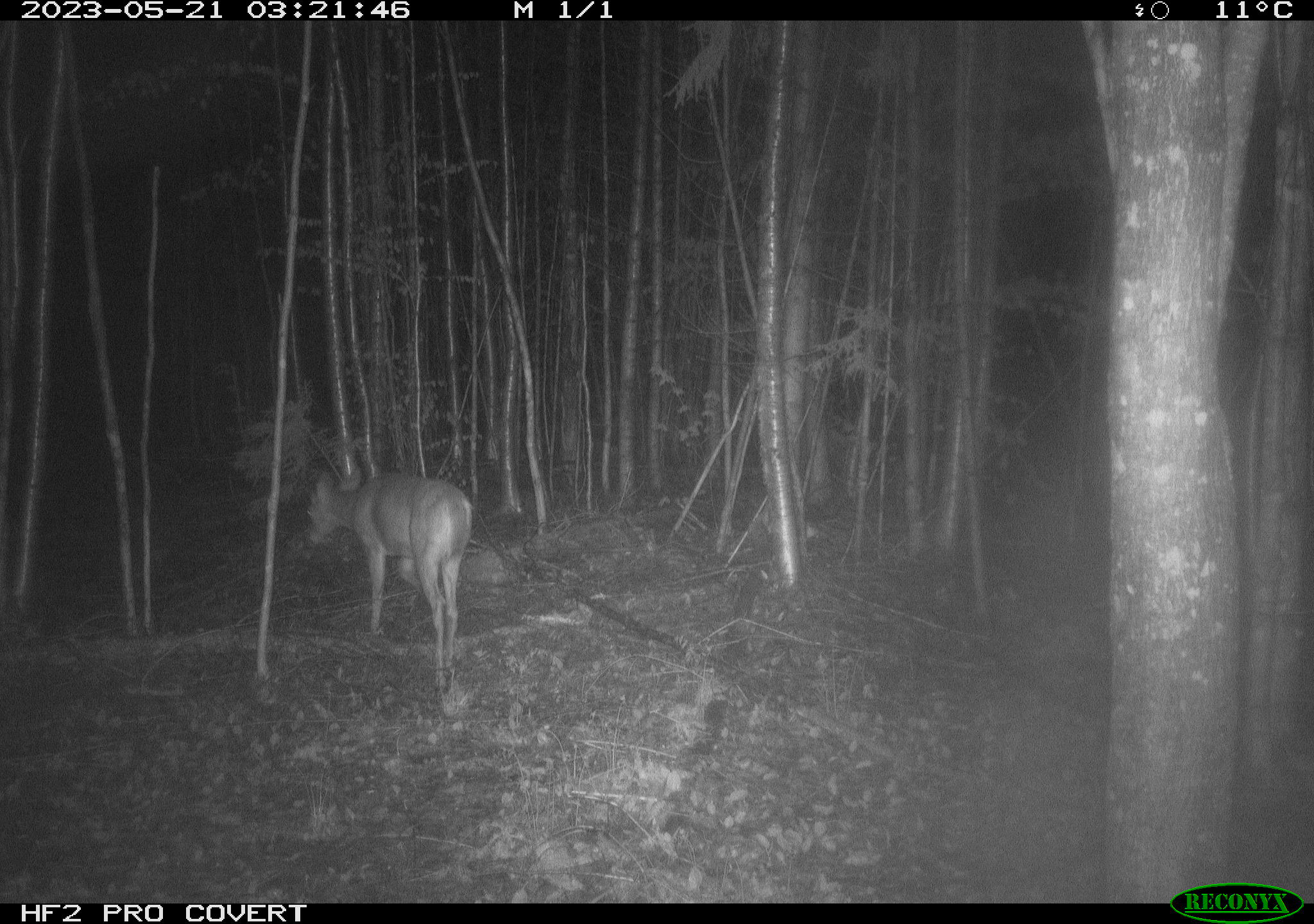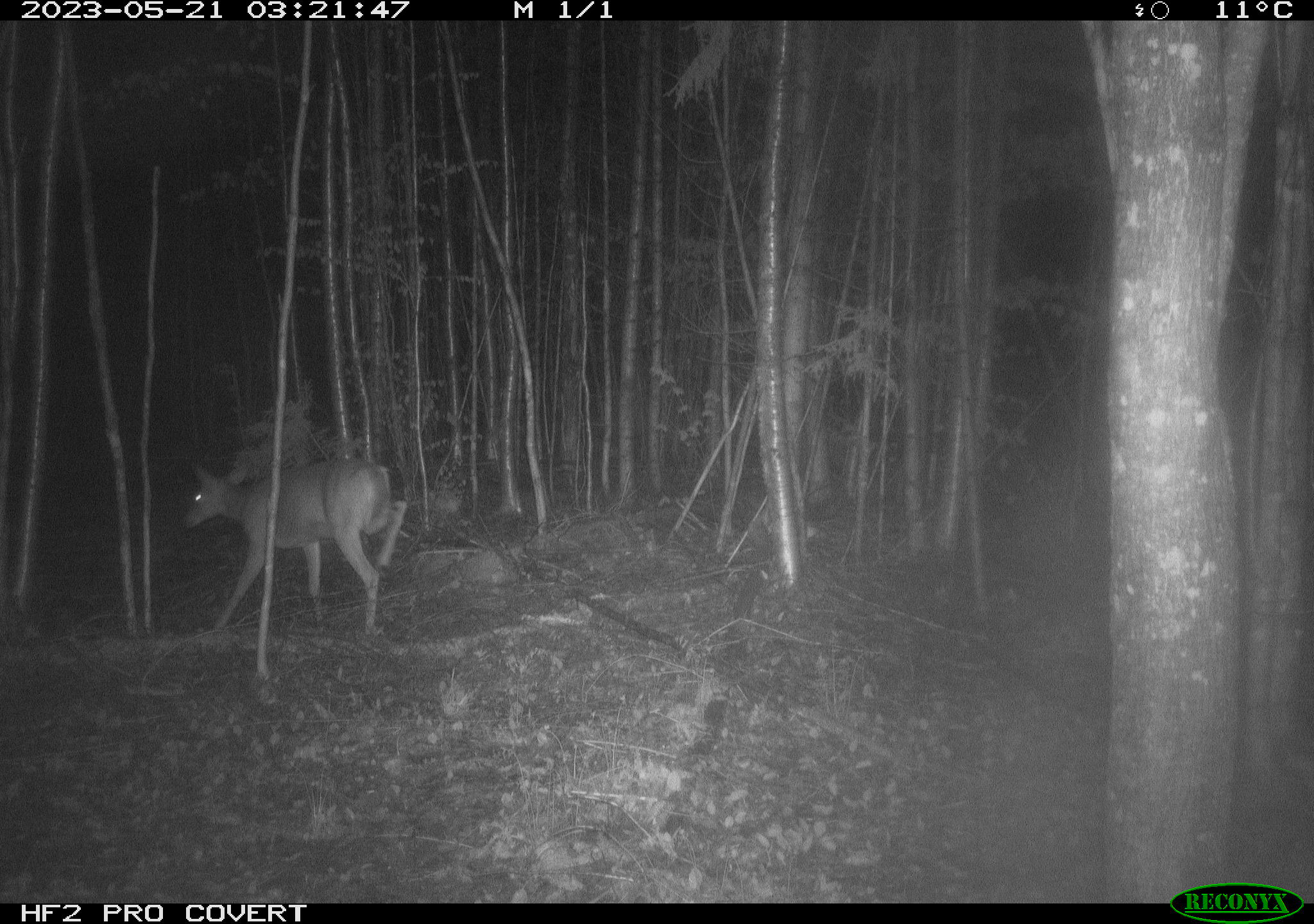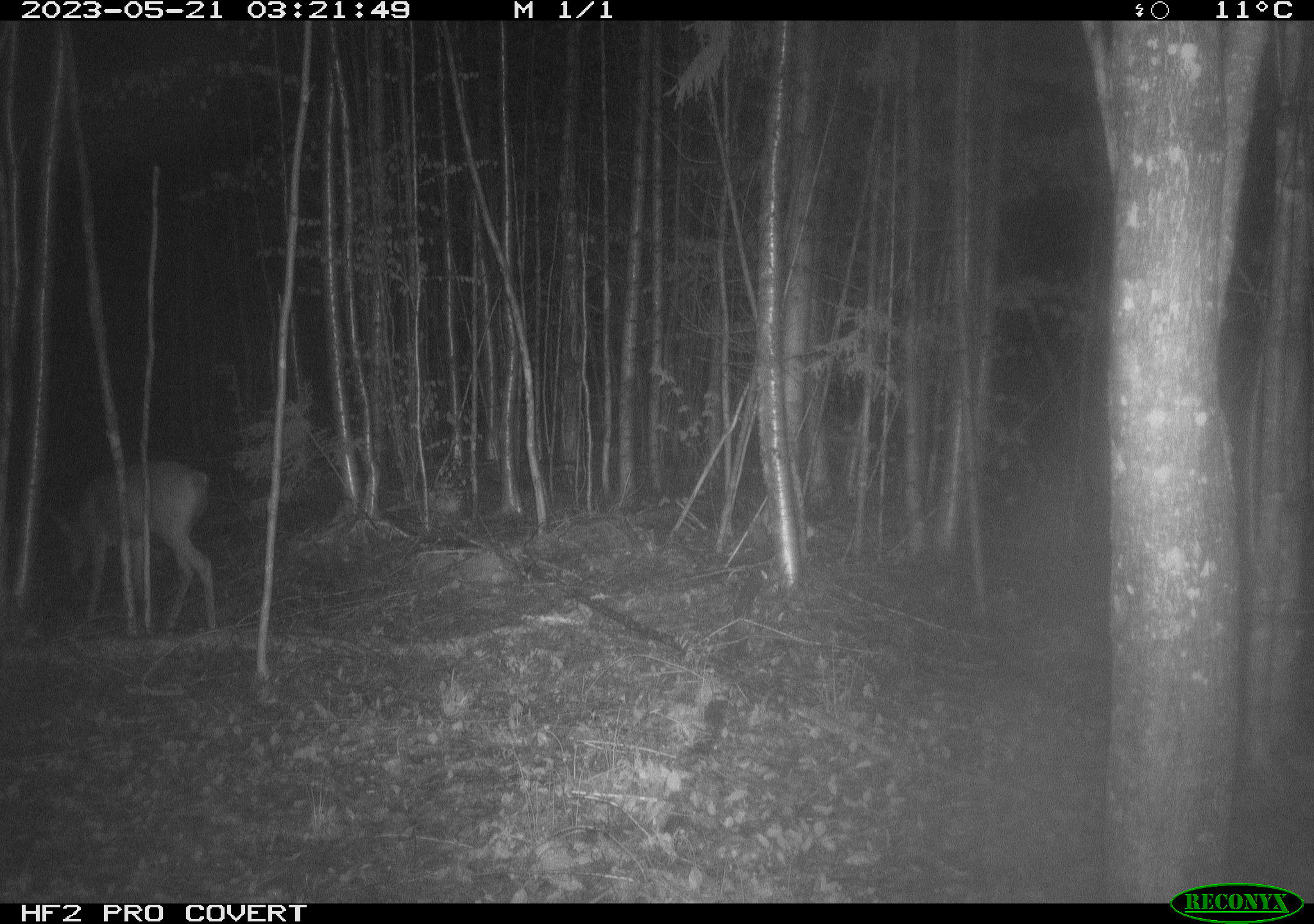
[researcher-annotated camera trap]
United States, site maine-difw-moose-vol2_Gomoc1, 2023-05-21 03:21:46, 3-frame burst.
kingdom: Animalia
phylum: Chordata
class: Mammalia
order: Artiodactyla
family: Cervidae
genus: Odocoileus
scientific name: Odocoileus virginianus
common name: white-tailed deer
White-tailed deer (Odocoileus virginianus).